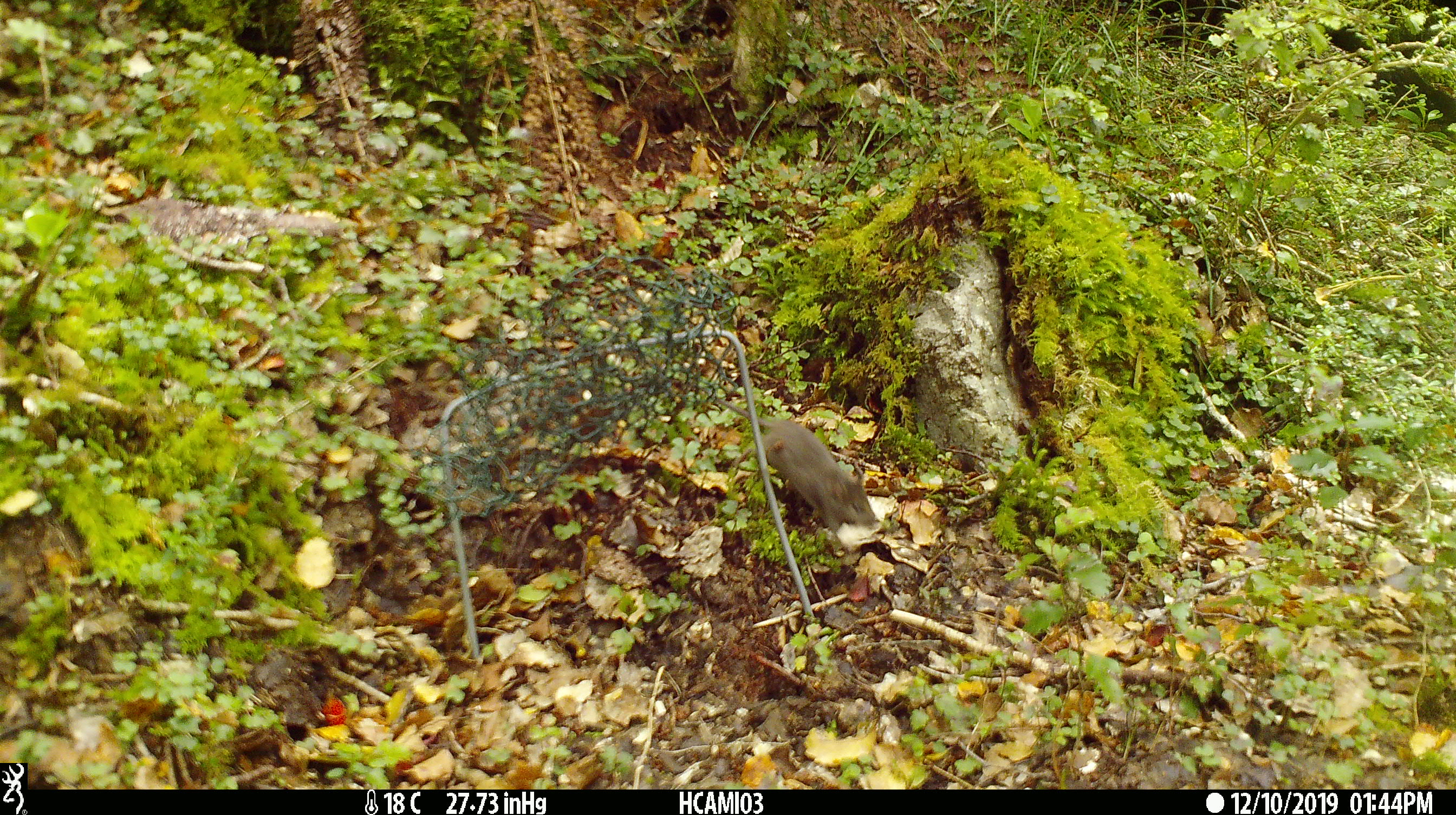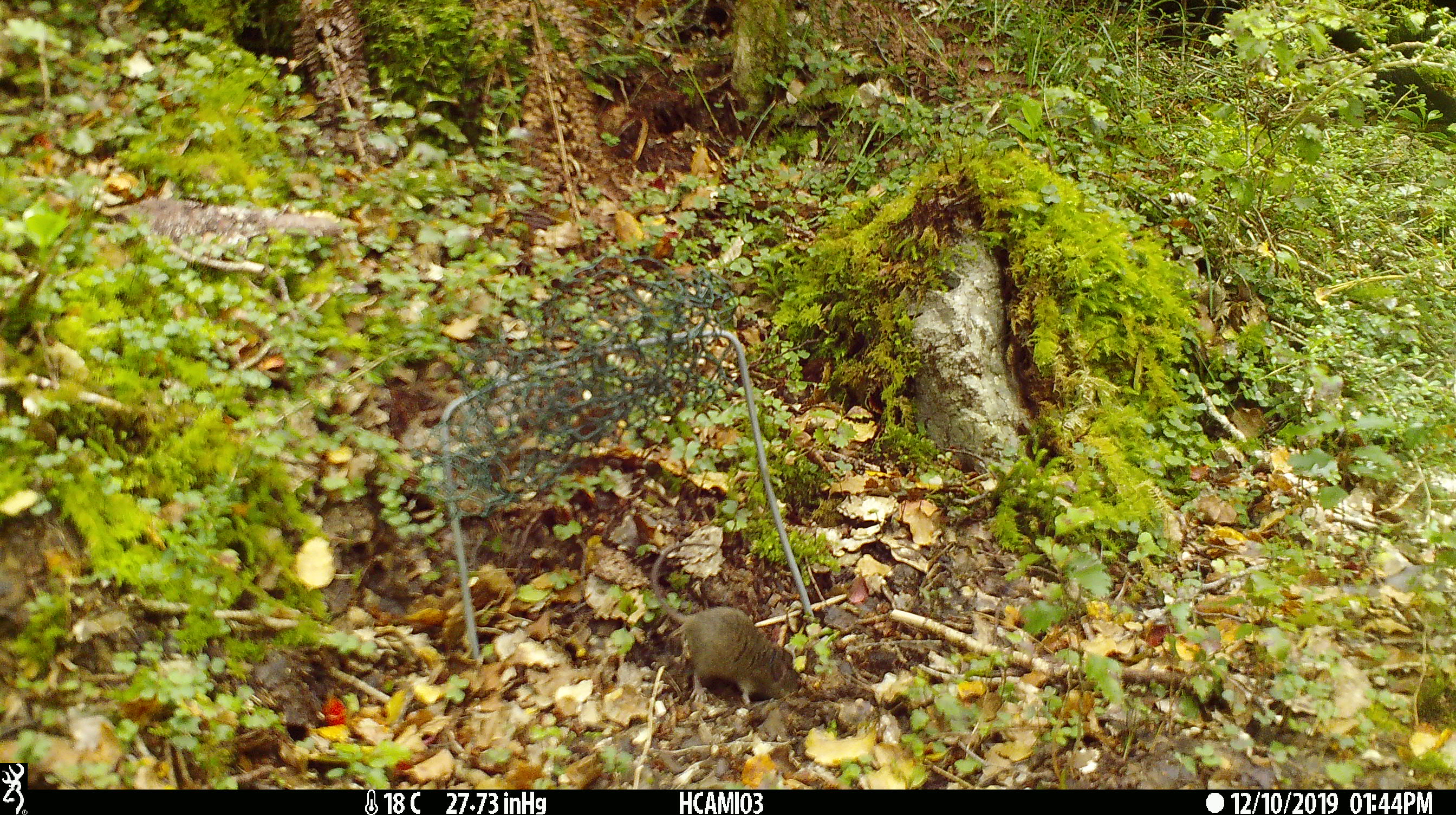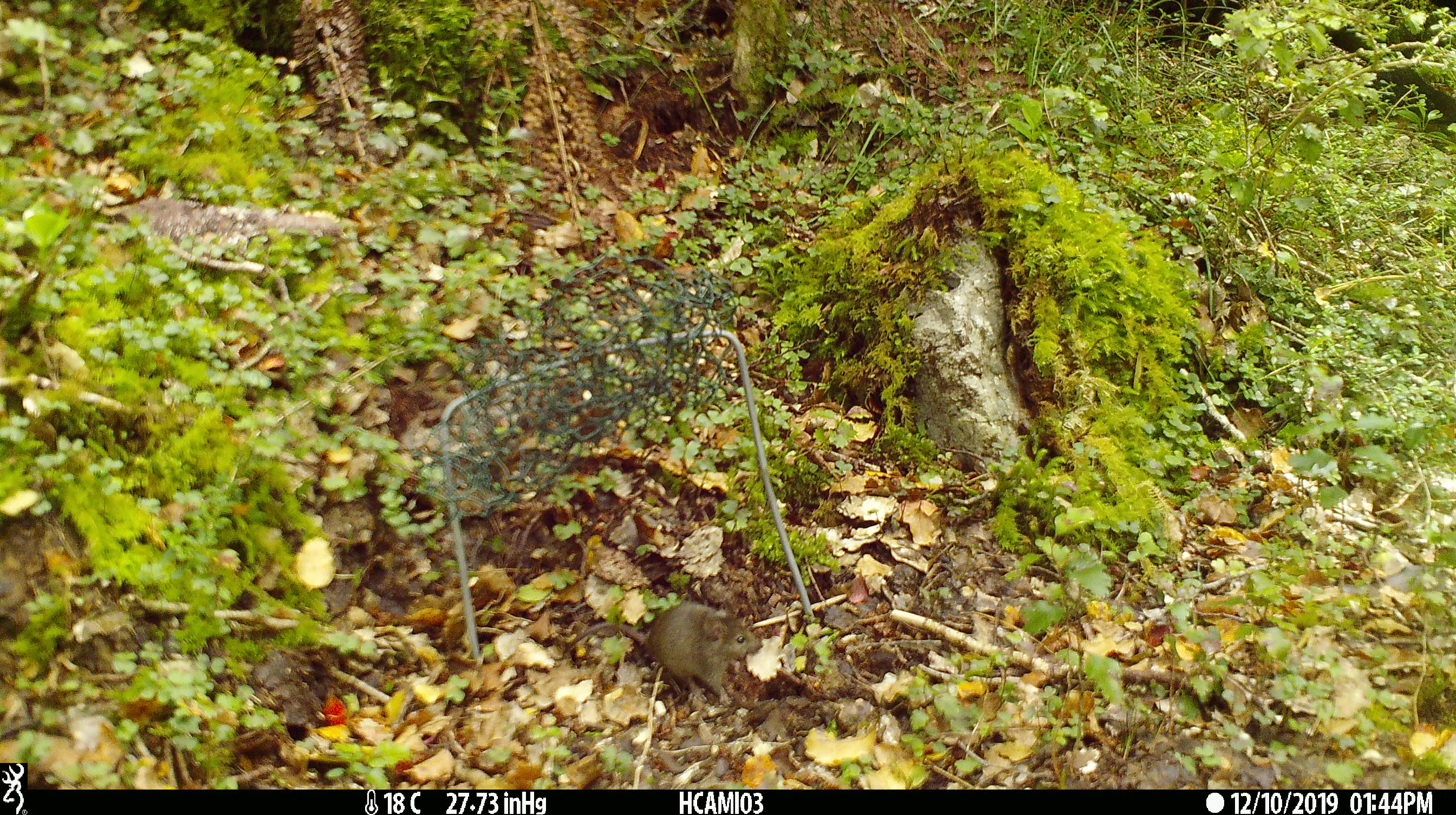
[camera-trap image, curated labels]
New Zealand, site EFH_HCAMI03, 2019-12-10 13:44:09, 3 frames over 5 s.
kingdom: Animalia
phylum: Chordata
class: Mammalia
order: Rodentia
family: Muridae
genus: Mus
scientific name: Mus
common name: mouse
Mouse (Mus).